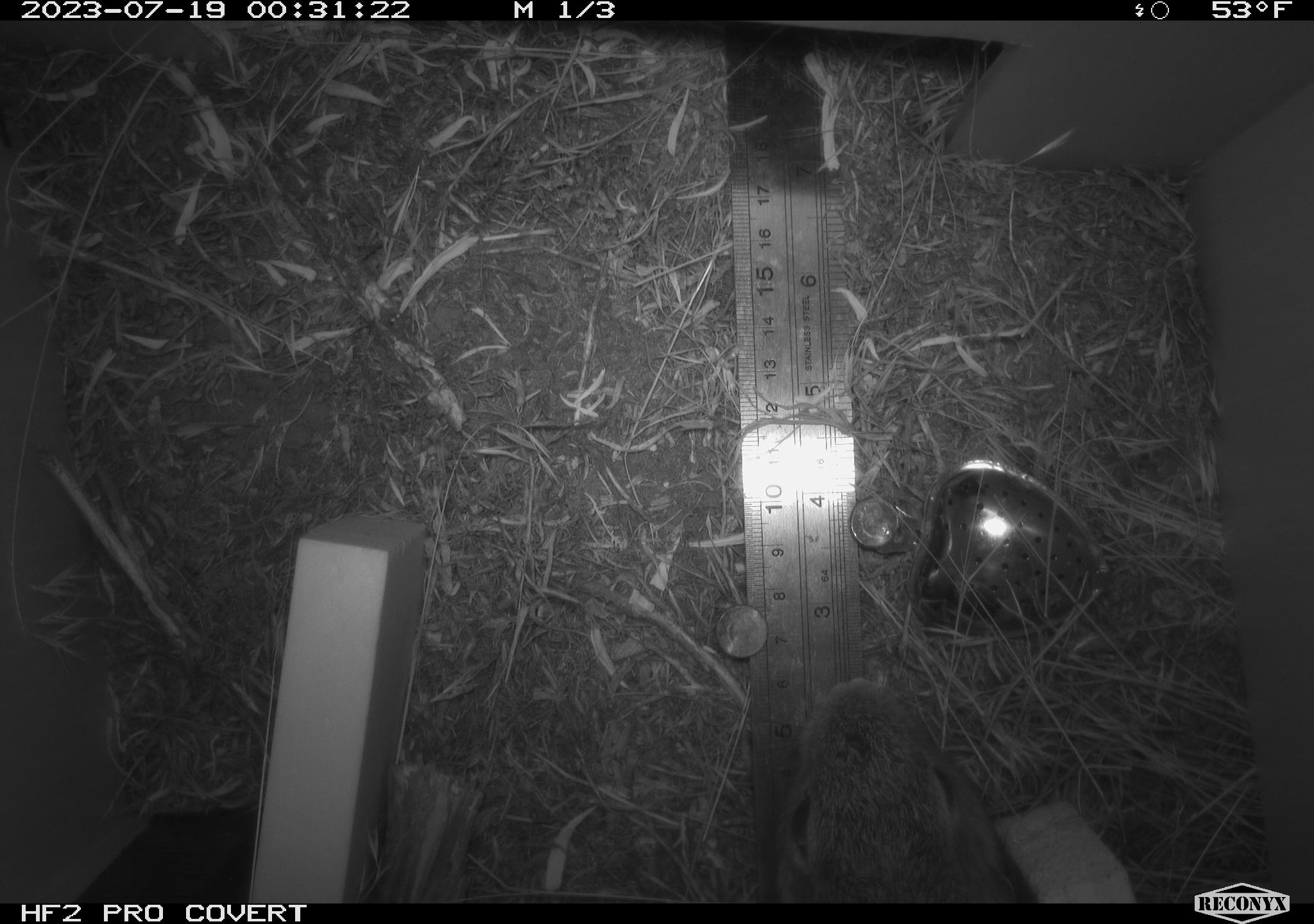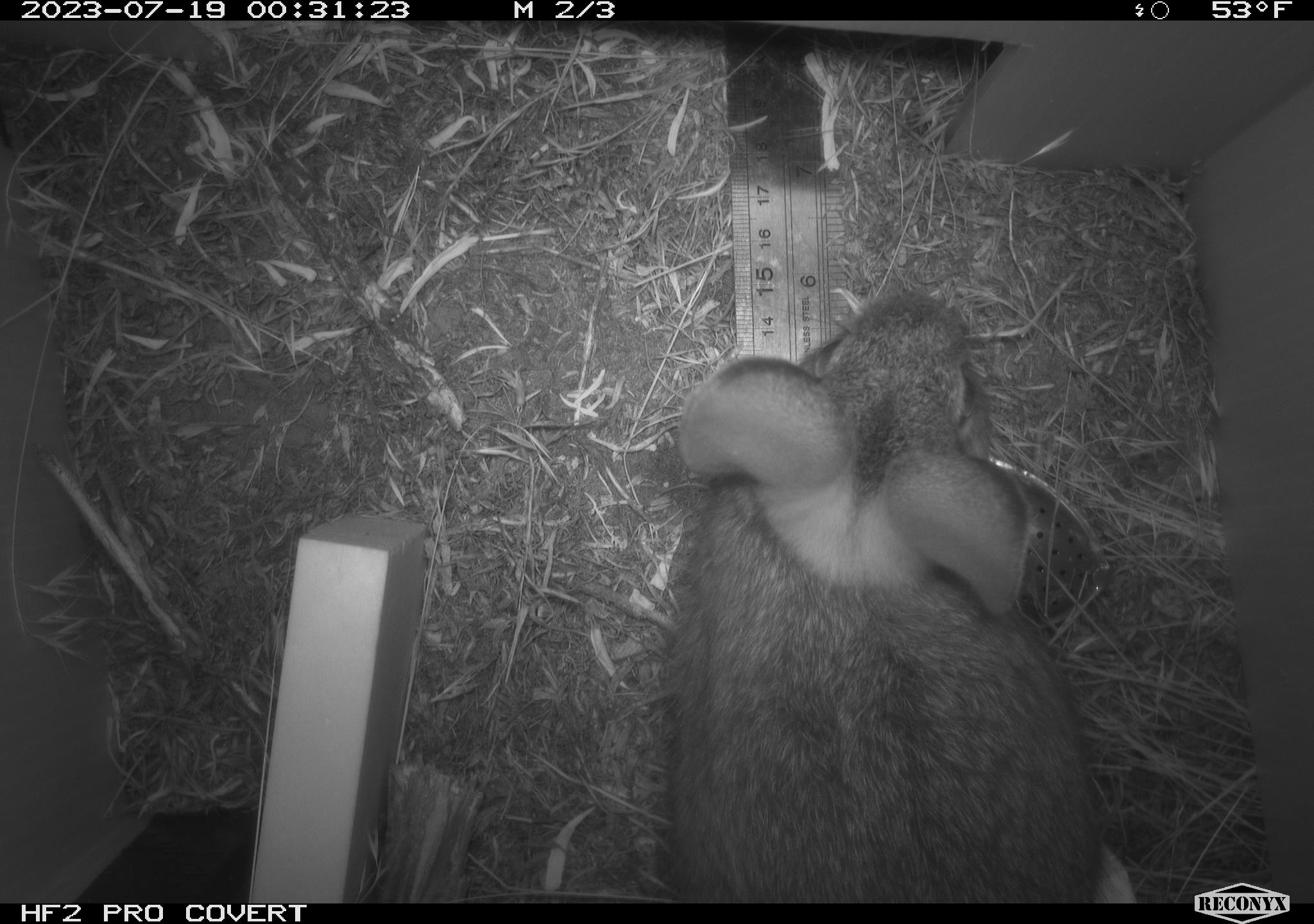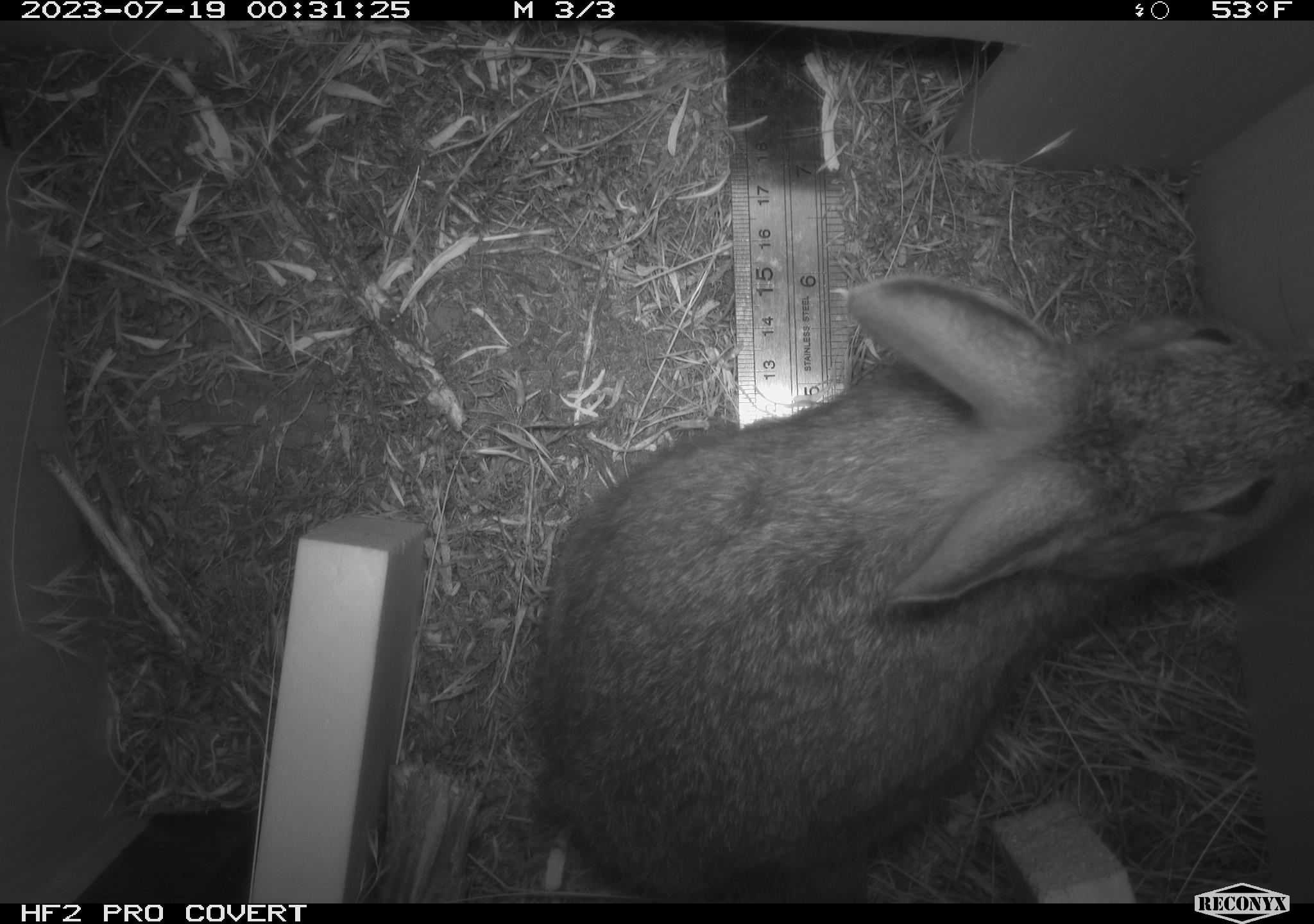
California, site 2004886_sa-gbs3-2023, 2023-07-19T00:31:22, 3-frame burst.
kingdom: Animalia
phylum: Chordata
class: Mammalia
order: Lagomorpha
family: Leporidae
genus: Sylvilagus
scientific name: Sylvilagus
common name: cottontail rabbits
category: sylvilagus species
Sylvilagus species (cottontail rabbits) (Sylvilagus).